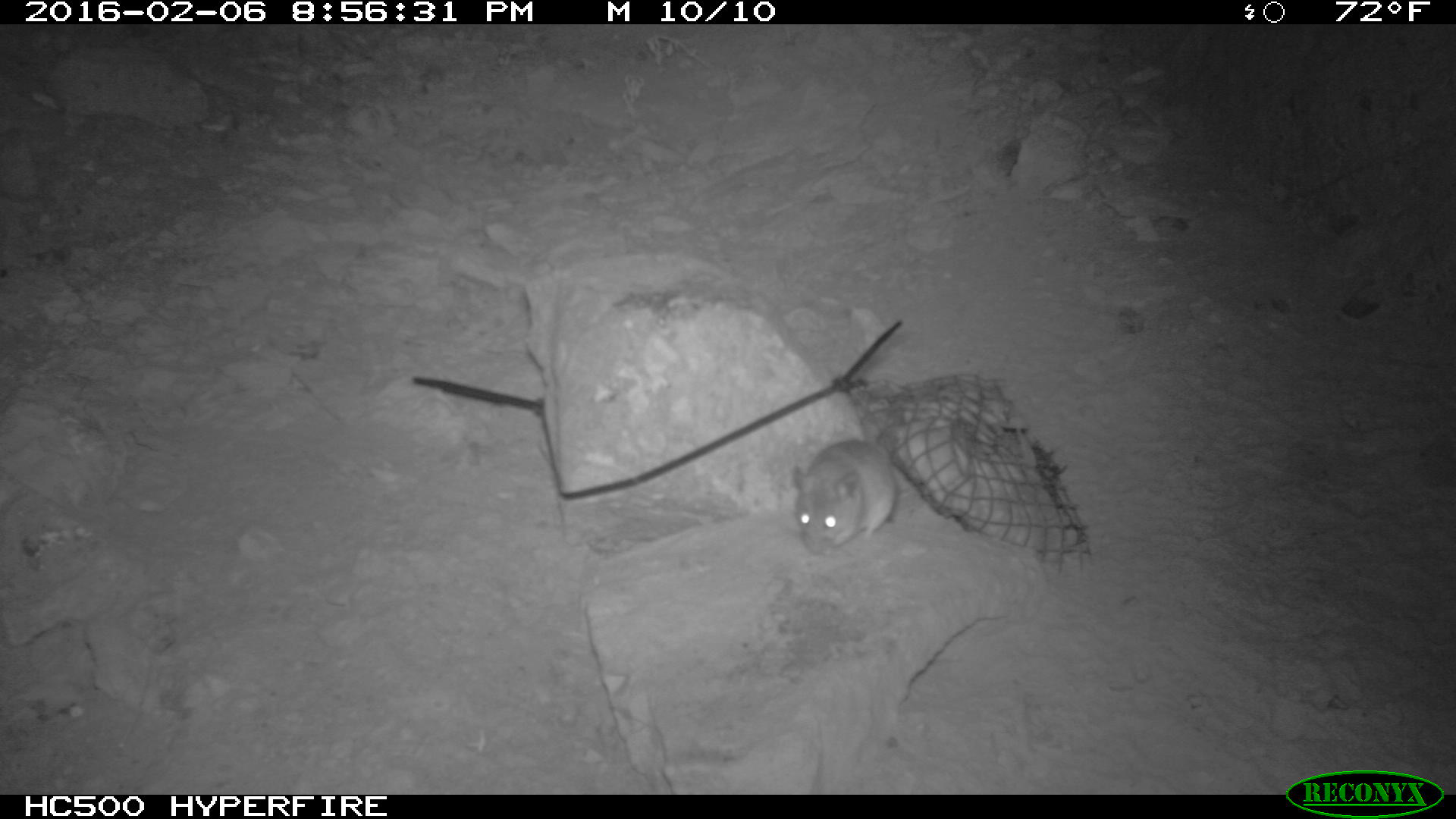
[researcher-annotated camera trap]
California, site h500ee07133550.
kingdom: Animalia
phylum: Chordata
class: Mammalia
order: Rodentia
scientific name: Rodentia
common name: rodent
Rodent (Rodentia).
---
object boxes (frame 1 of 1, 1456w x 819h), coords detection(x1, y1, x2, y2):
rodent: detection(789, 438, 898, 554)